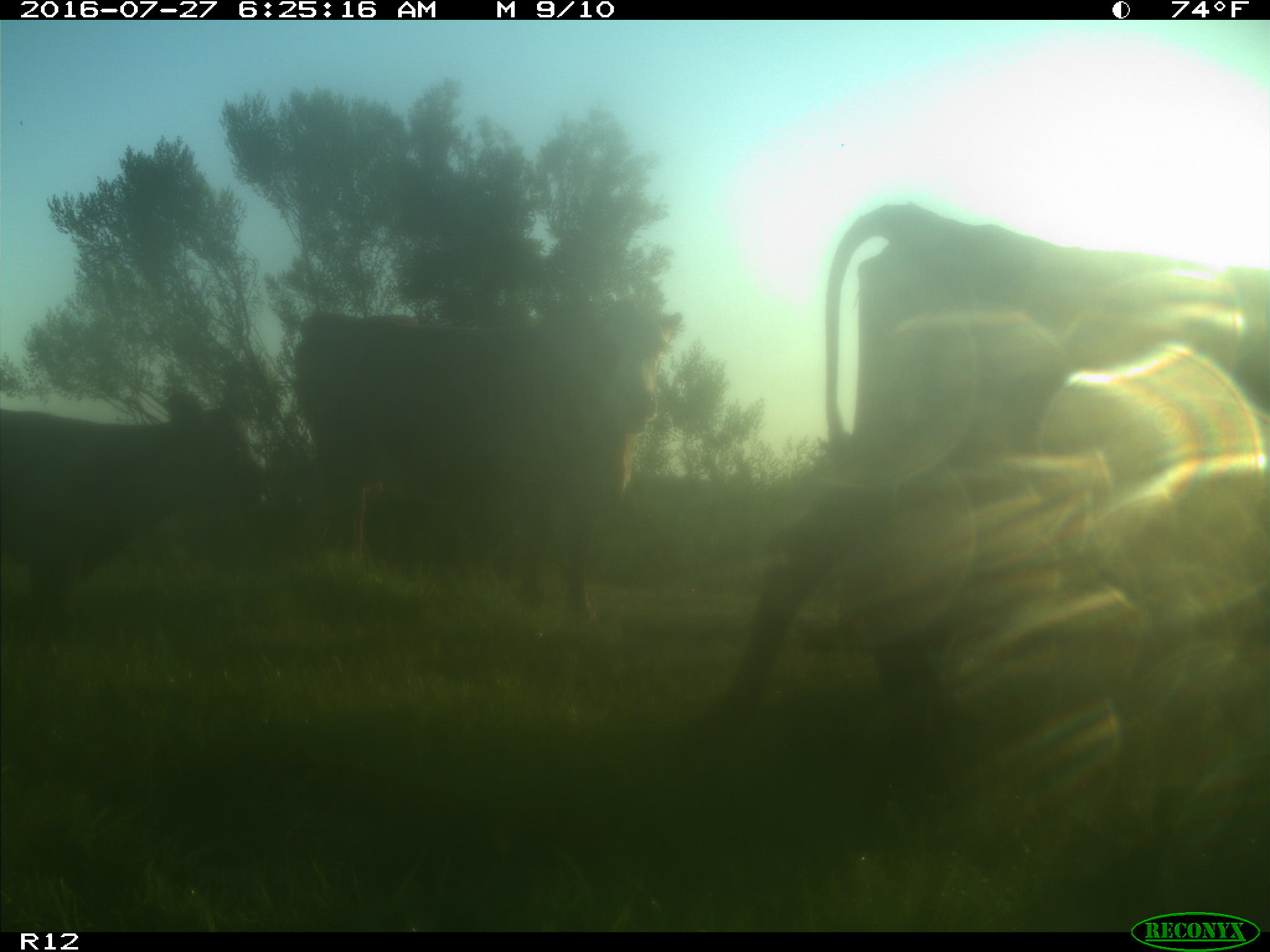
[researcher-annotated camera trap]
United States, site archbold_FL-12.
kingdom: Animalia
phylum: Chordata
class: Mammalia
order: Artiodactyla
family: Bovidae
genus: Bos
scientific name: Bos taurus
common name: domestic cow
Bos taurus (domestic cow).